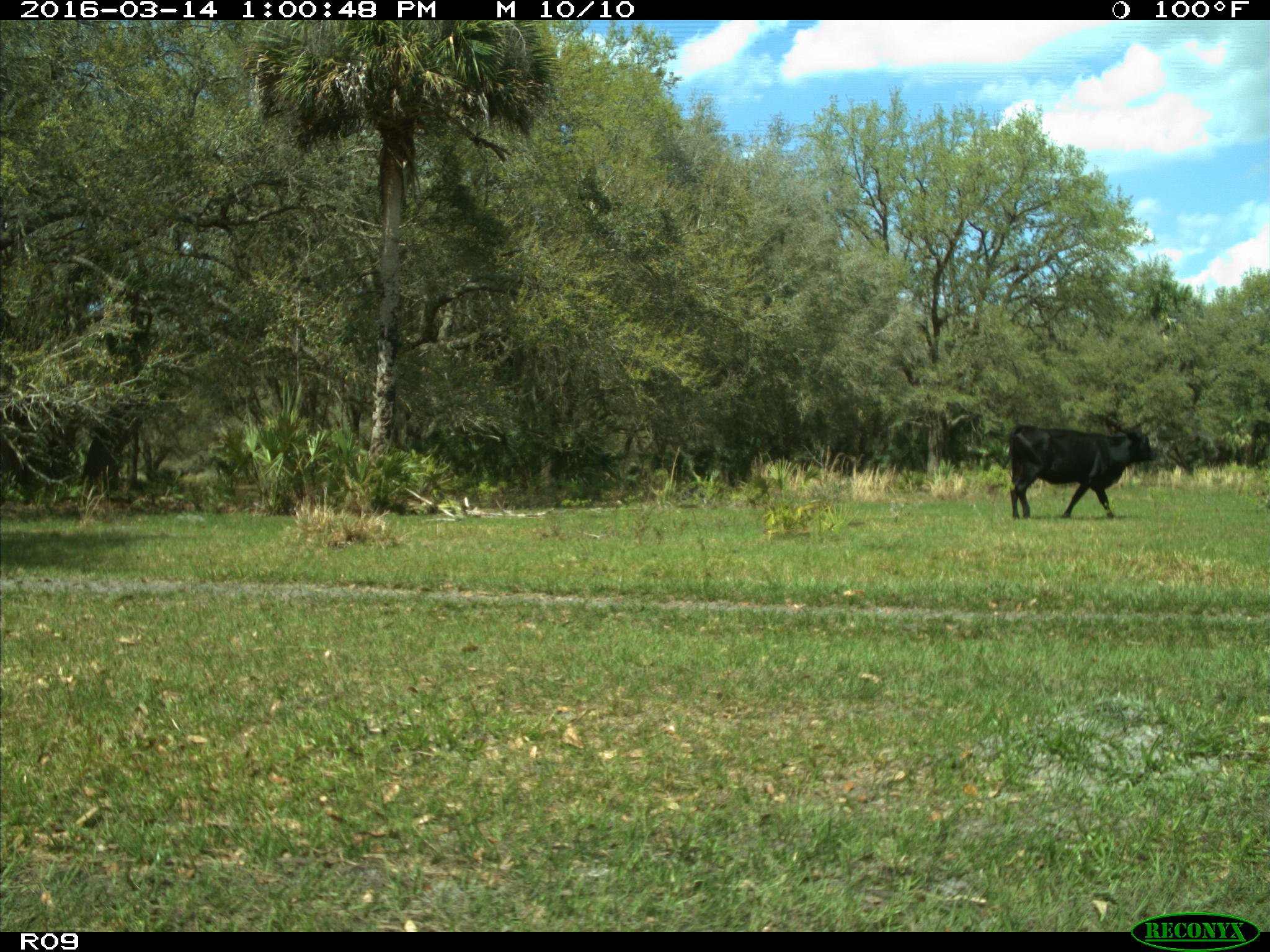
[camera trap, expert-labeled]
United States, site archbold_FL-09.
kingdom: Animalia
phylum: Chordata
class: Mammalia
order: Artiodactyla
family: Bovidae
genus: Bos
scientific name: Bos taurus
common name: domestic cow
Bos taurus (domestic cow).